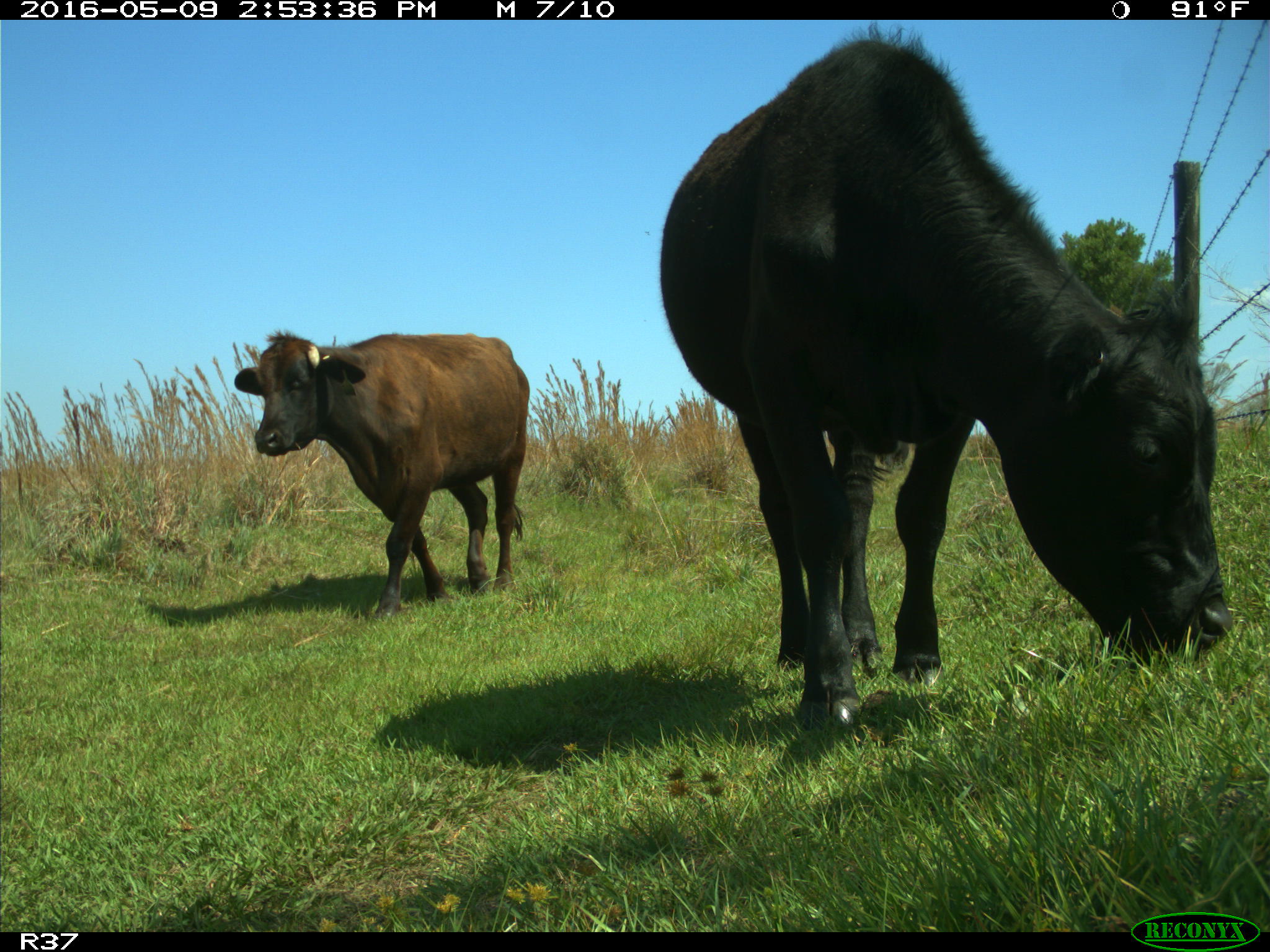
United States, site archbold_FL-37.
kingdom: Animalia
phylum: Chordata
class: Mammalia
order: Artiodactyla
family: Bovidae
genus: Bos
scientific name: Bos taurus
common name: domestic cow